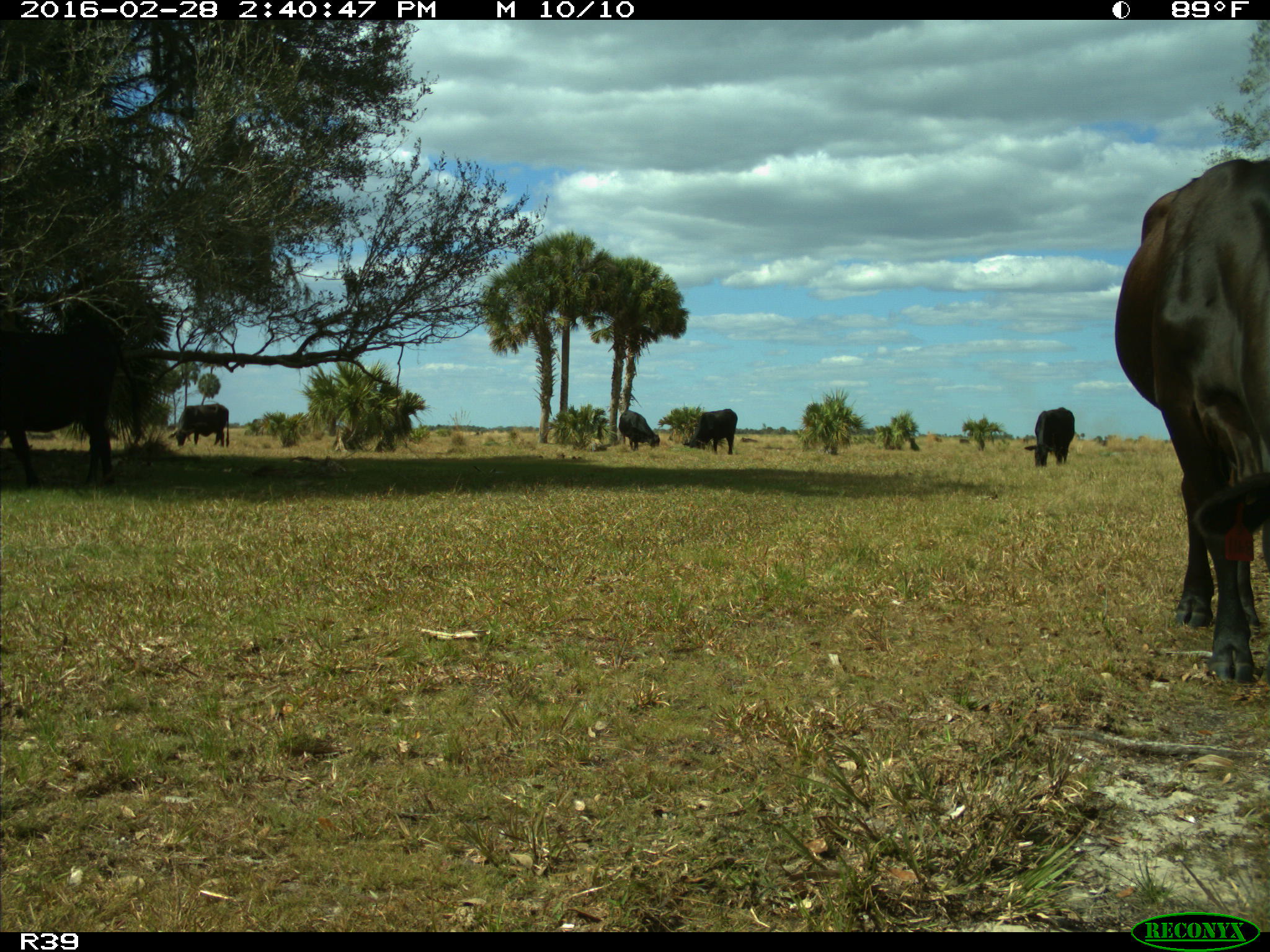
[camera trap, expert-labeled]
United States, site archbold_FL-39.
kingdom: Animalia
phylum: Chordata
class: Mammalia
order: Artiodactyla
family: Bovidae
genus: Bos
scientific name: Bos taurus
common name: domestic cow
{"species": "Bos taurus (domestic cow)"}